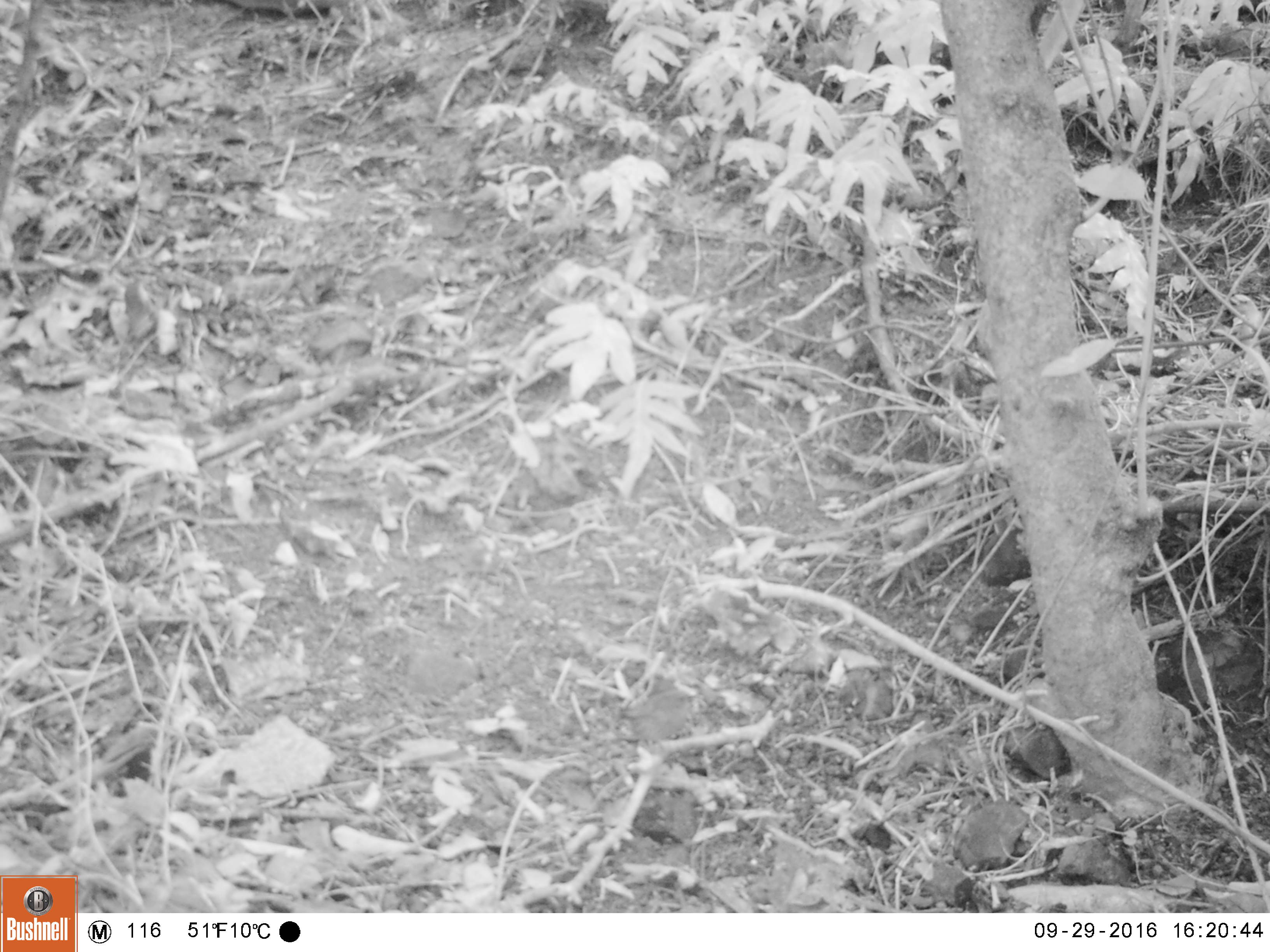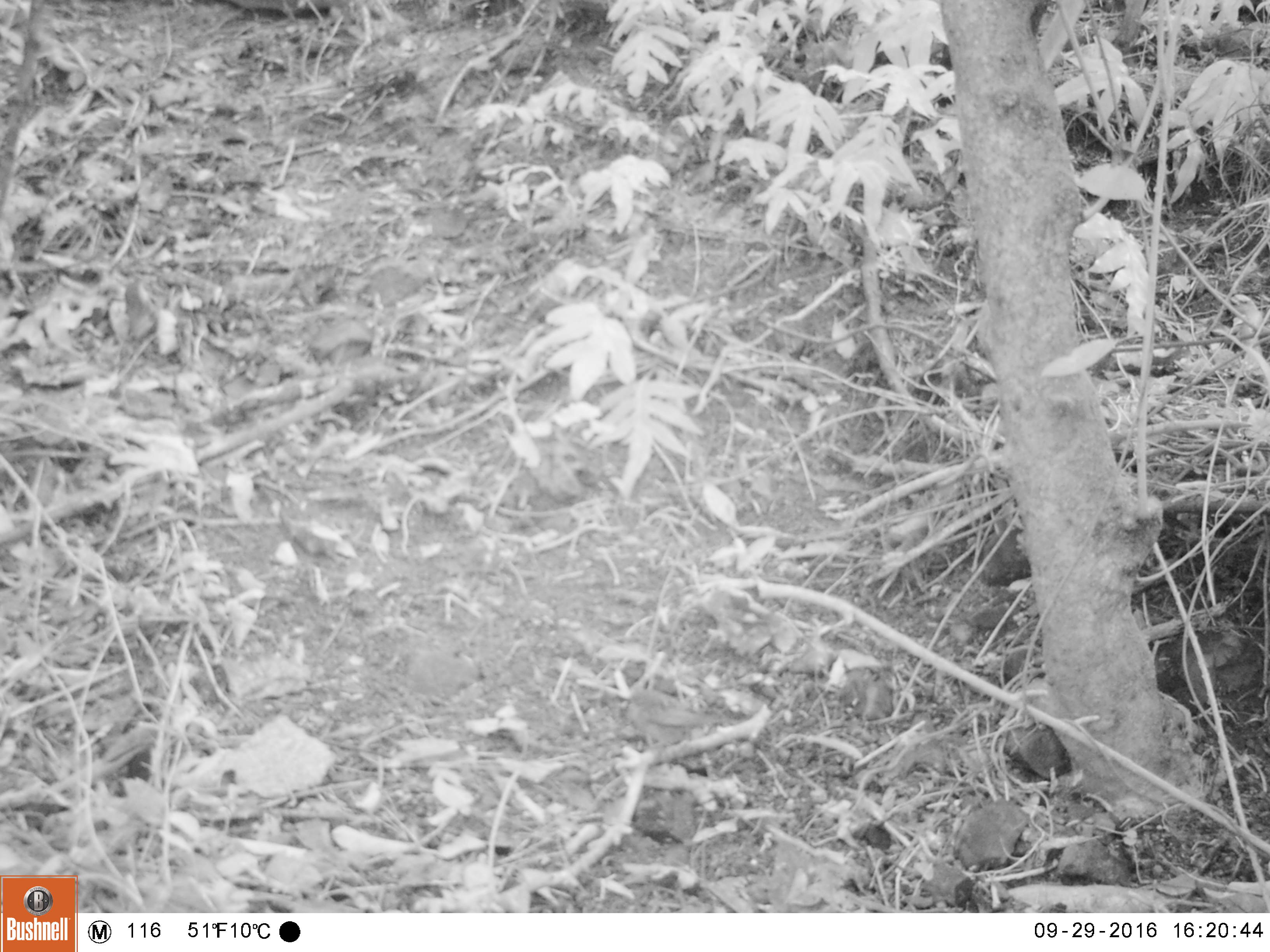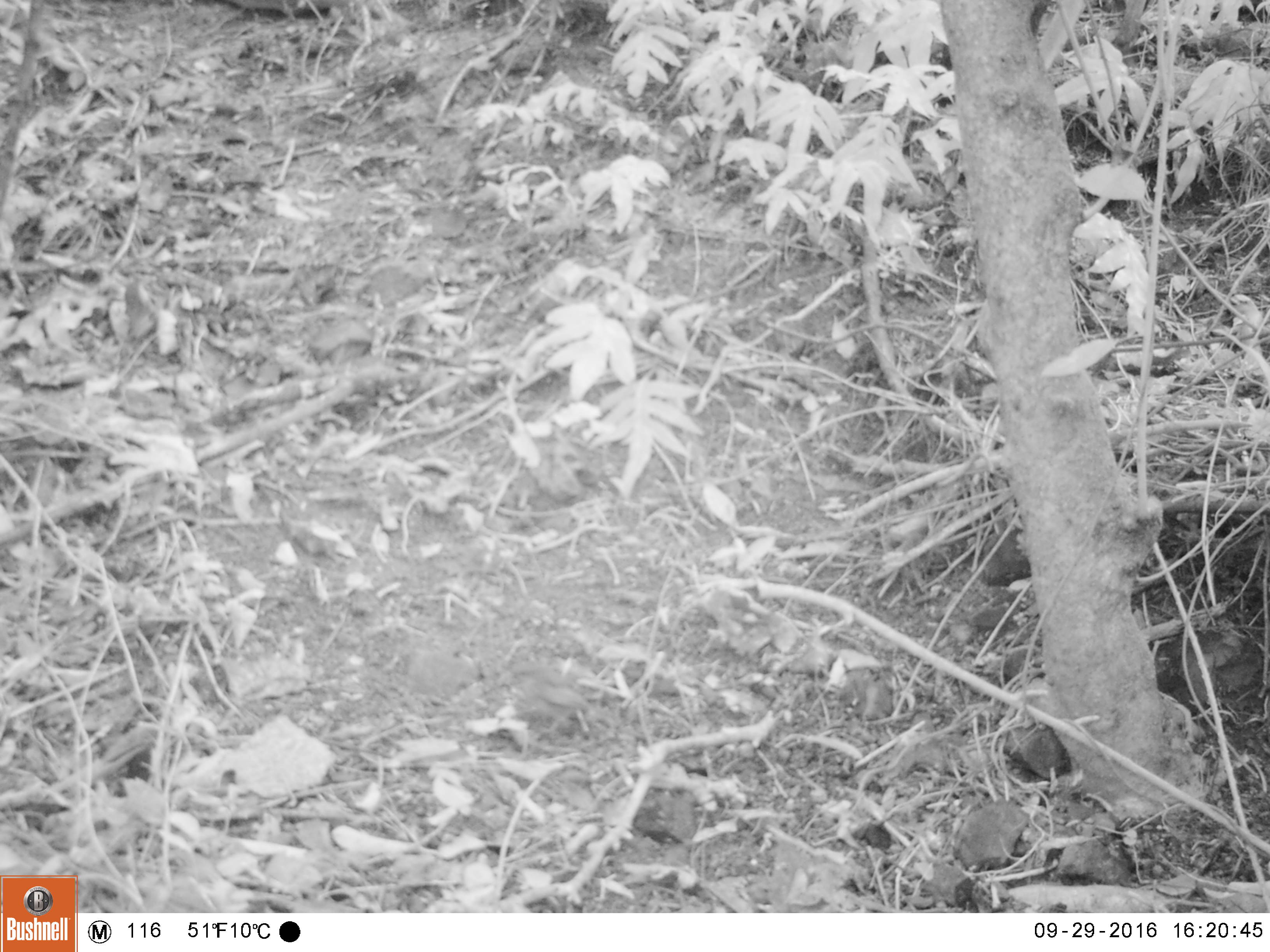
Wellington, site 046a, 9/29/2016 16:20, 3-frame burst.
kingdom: Animalia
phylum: Chordata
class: Aves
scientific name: Aves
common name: bird